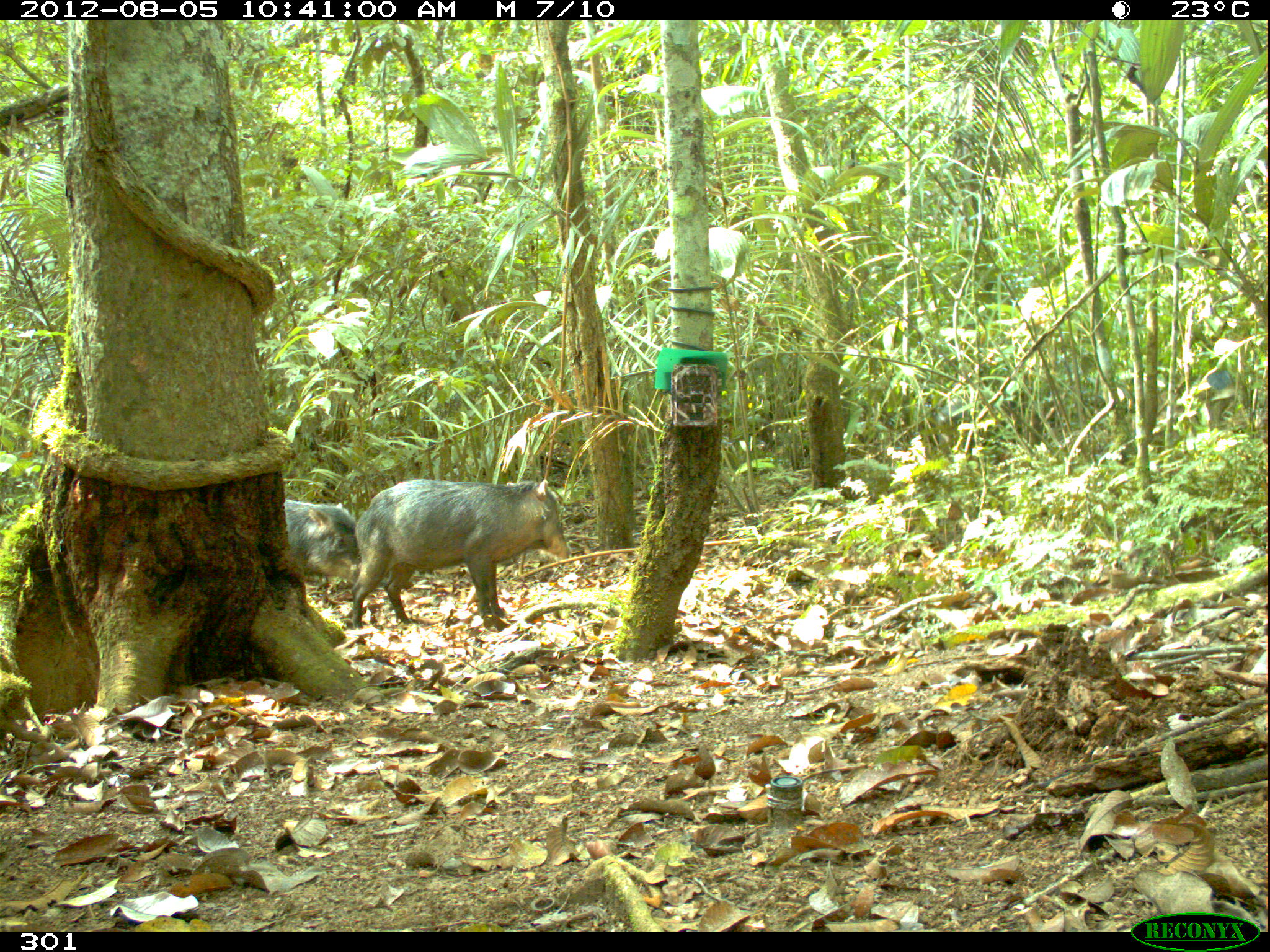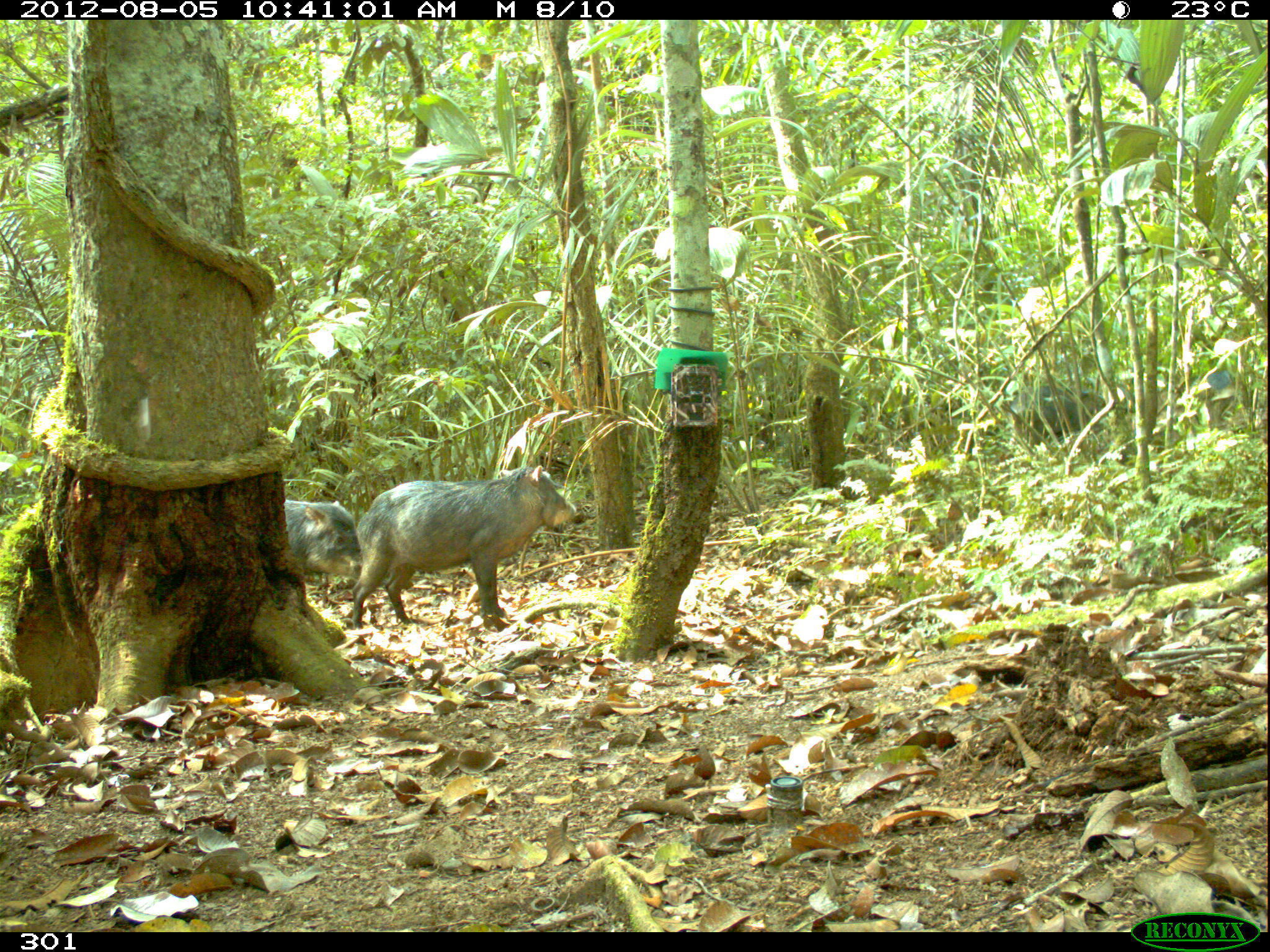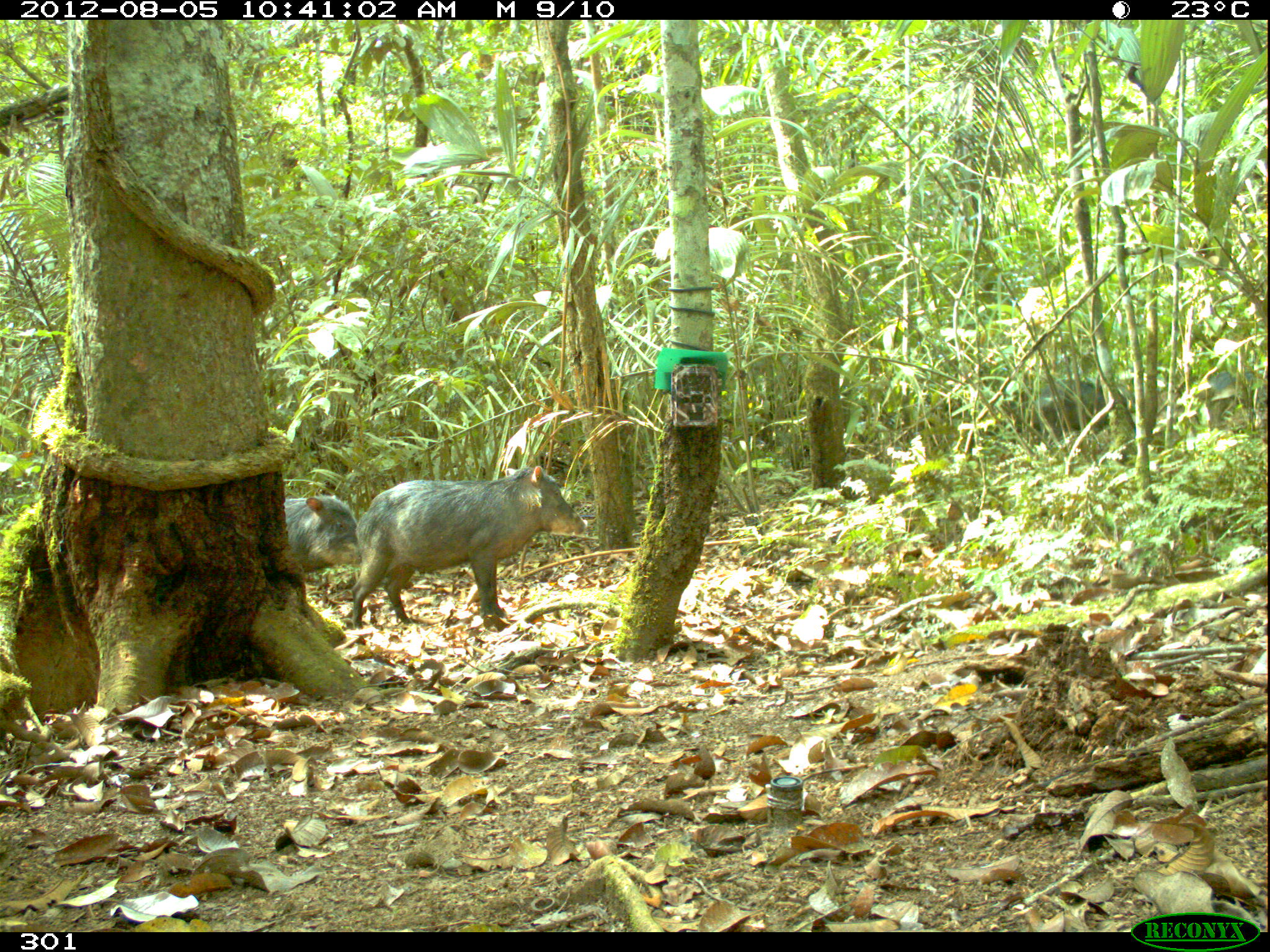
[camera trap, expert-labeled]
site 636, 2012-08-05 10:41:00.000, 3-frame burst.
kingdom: Animalia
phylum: Chordata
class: Mammalia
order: Artiodactyla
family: Tayassuidae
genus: Tayassu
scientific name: Tayassu pecari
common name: white-lipped peccary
Tayassu pecari (white-lipped peccary).